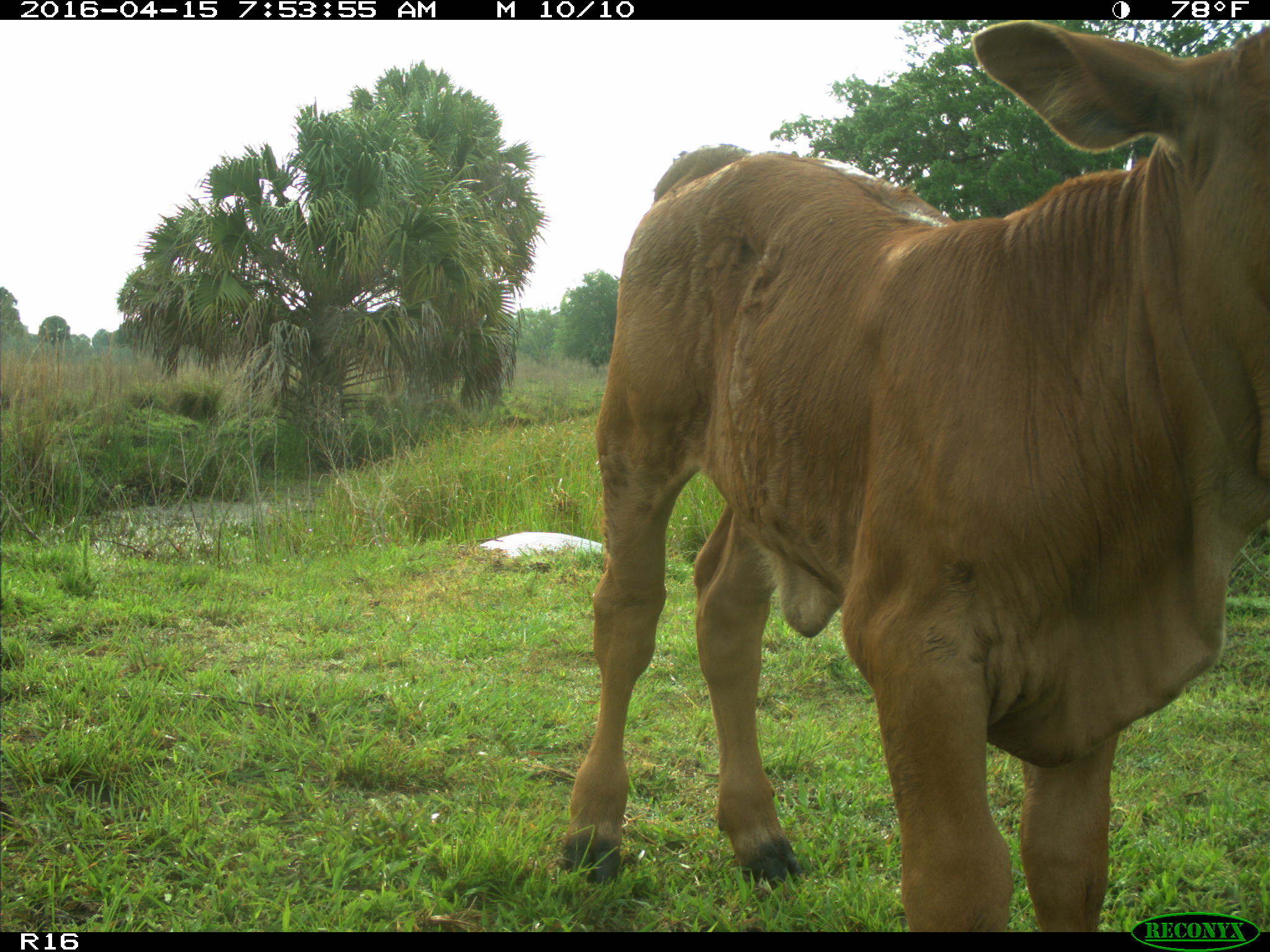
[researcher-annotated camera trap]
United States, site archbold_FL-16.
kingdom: Animalia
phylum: Chordata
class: Mammalia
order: Artiodactyla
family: Bovidae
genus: Bos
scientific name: Bos taurus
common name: domestic cow